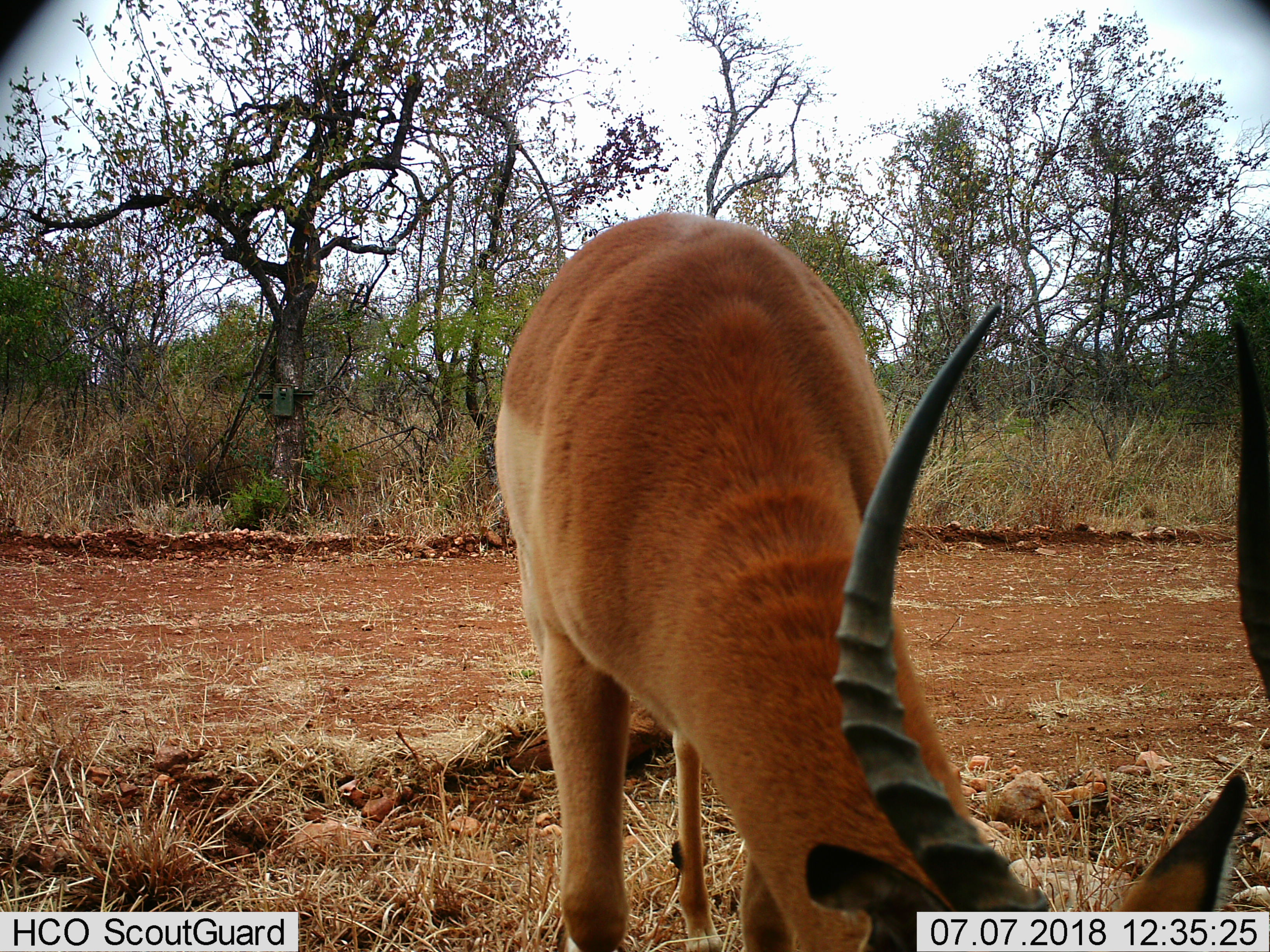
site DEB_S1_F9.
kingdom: Animalia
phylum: Chordata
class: Mammalia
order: Artiodactyla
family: Bovidae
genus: Aepyceros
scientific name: Aepyceros melampus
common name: impala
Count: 1.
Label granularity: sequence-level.